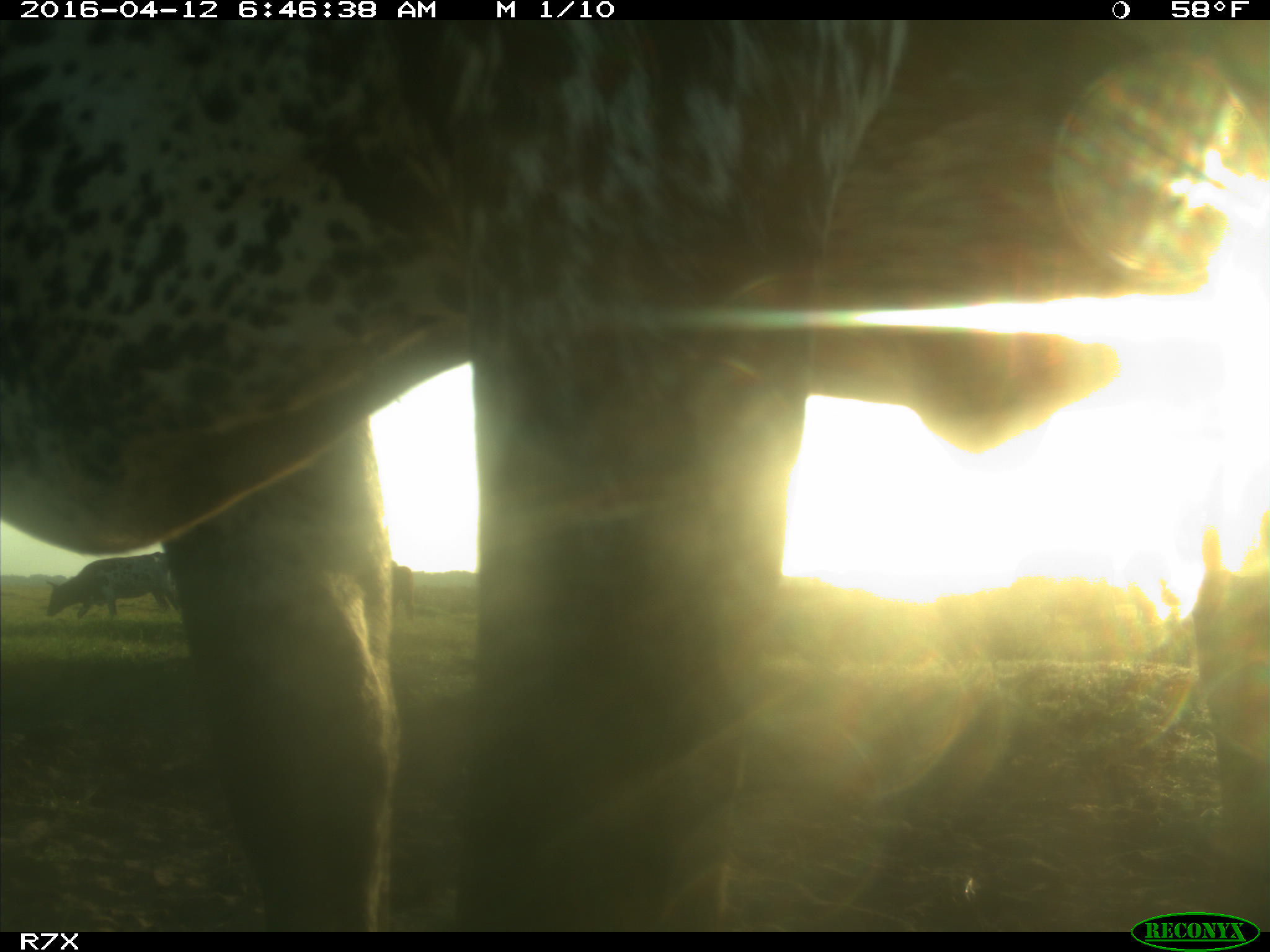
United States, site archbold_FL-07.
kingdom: Animalia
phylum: Chordata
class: Mammalia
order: Artiodactyla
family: Bovidae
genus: Bos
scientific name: Bos taurus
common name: domestic cow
Bos taurus (domestic cow).